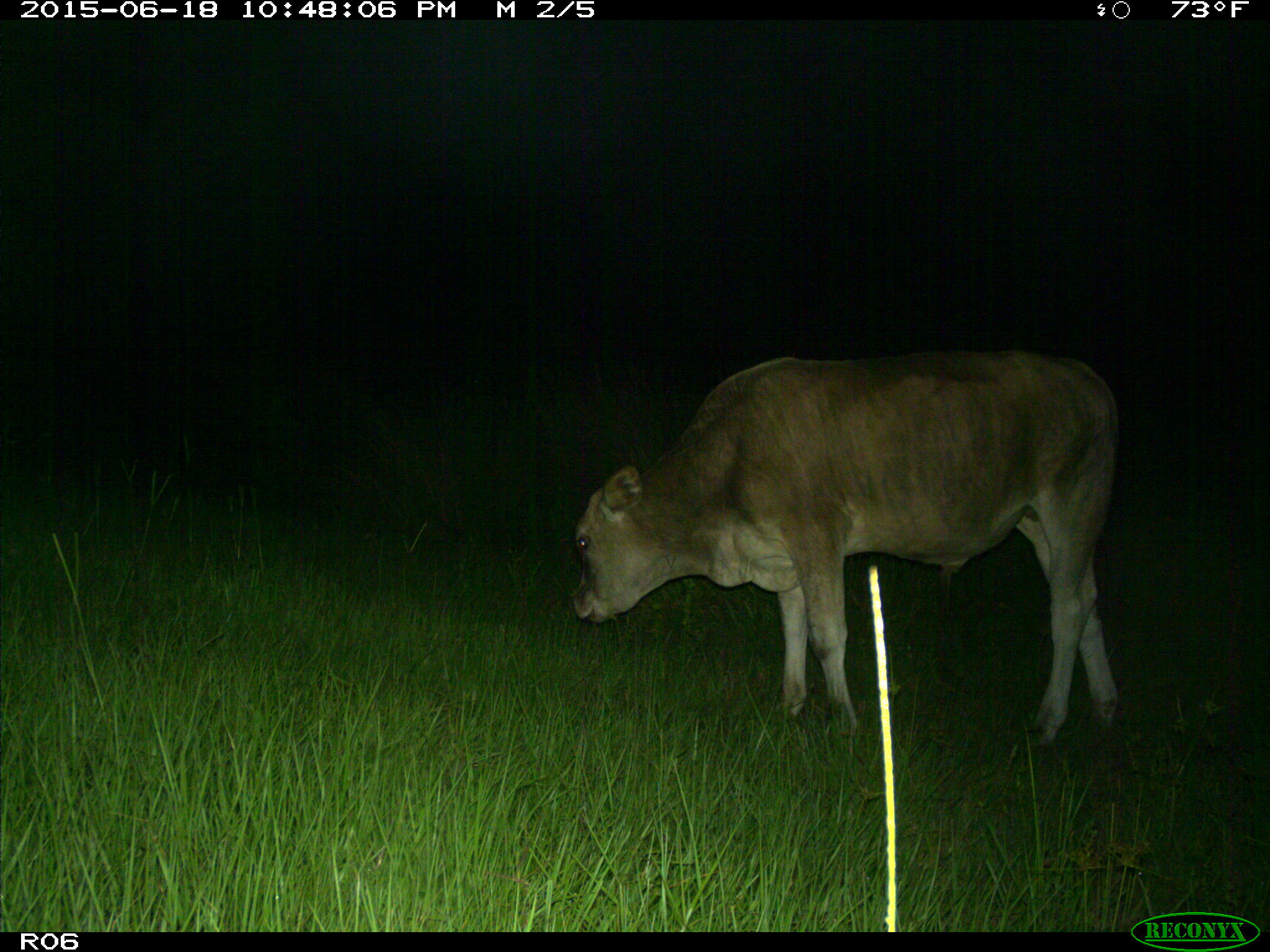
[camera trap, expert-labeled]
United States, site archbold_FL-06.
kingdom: Animalia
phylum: Chordata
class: Mammalia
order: Artiodactyla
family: Bovidae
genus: Bos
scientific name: Bos taurus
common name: domestic cow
Bos taurus (domestic cow).